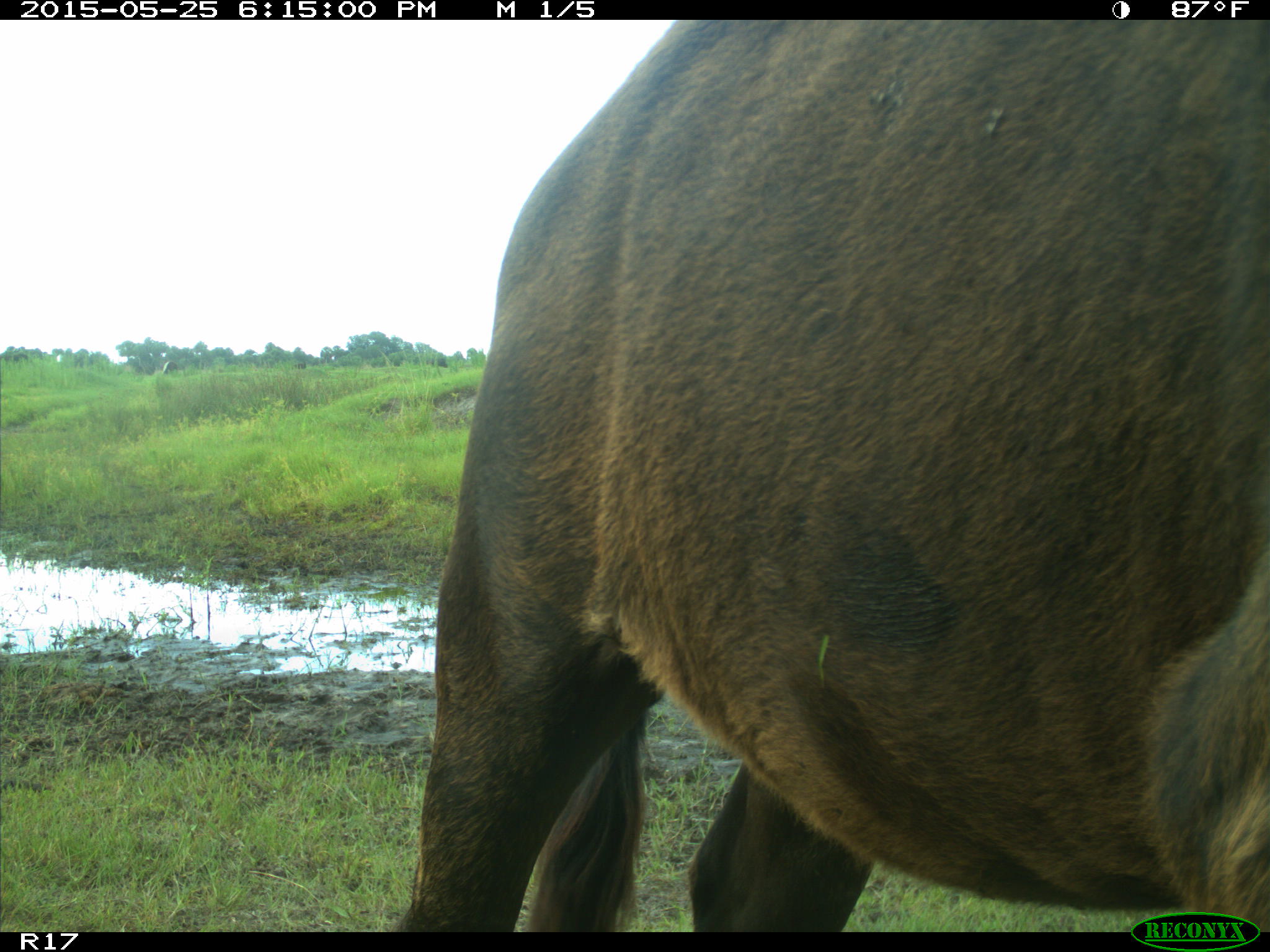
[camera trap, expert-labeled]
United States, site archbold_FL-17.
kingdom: Animalia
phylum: Chordata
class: Mammalia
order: Artiodactyla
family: Bovidae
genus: Bos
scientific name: Bos taurus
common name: domestic cow